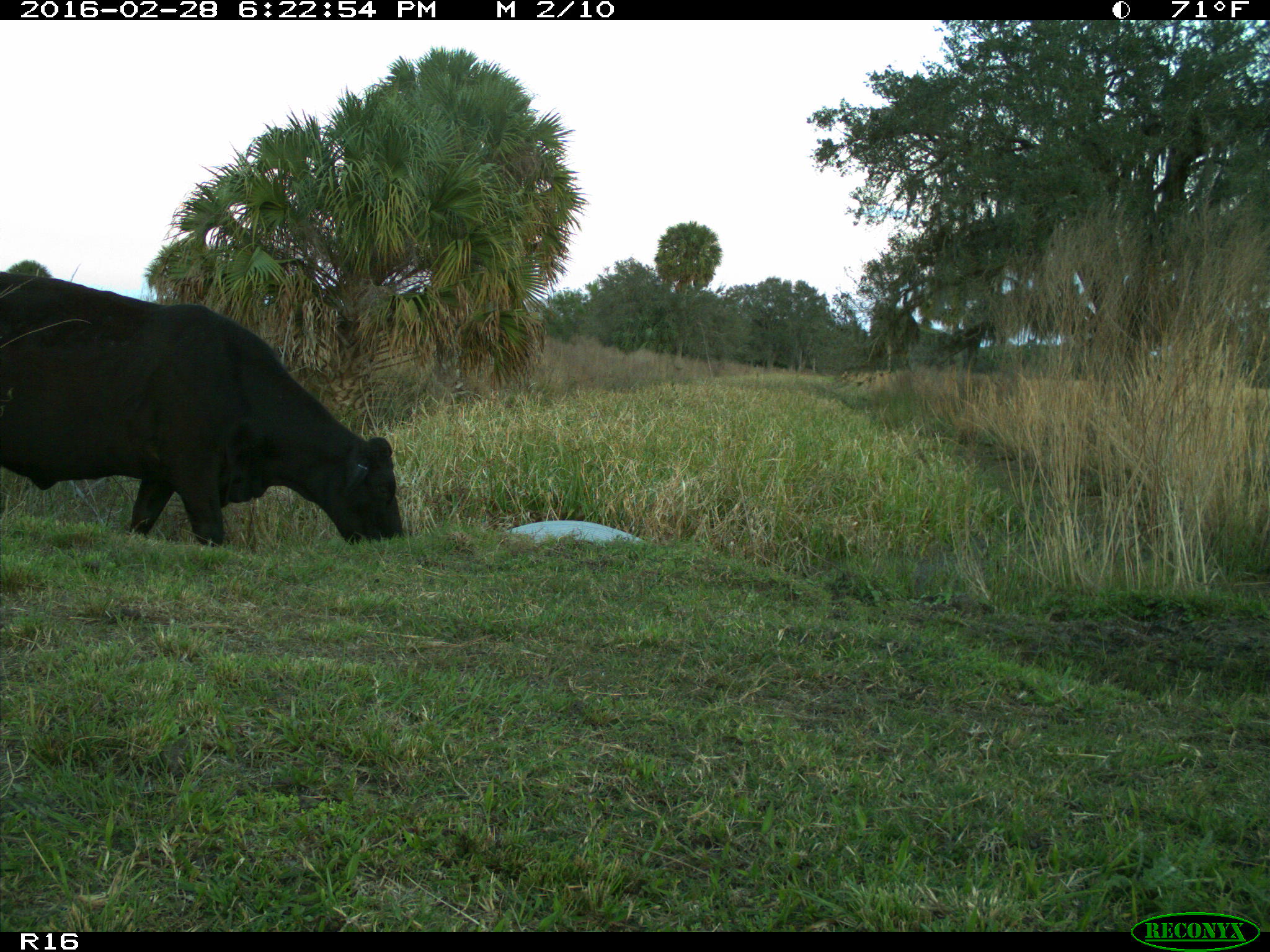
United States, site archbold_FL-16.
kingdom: Animalia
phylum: Chordata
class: Mammalia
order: Artiodactyla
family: Bovidae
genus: Bos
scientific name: Bos taurus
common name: domestic cow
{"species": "Bos taurus (domestic cow)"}